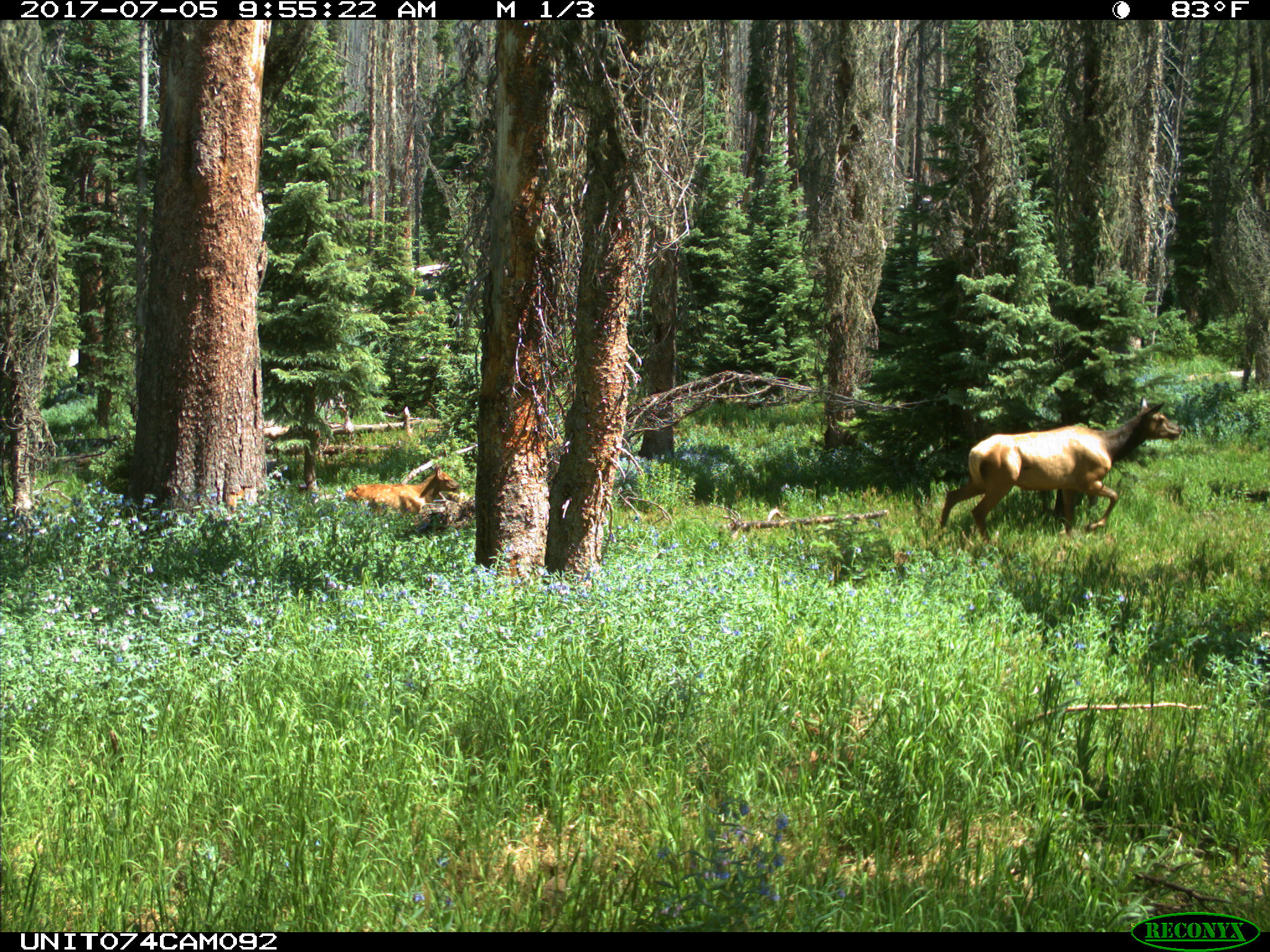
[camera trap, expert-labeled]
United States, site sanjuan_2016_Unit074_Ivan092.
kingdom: Animalia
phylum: Chordata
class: Mammalia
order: Artiodactyla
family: Cervidae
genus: Cervus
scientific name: Cervus elaphus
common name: red deer